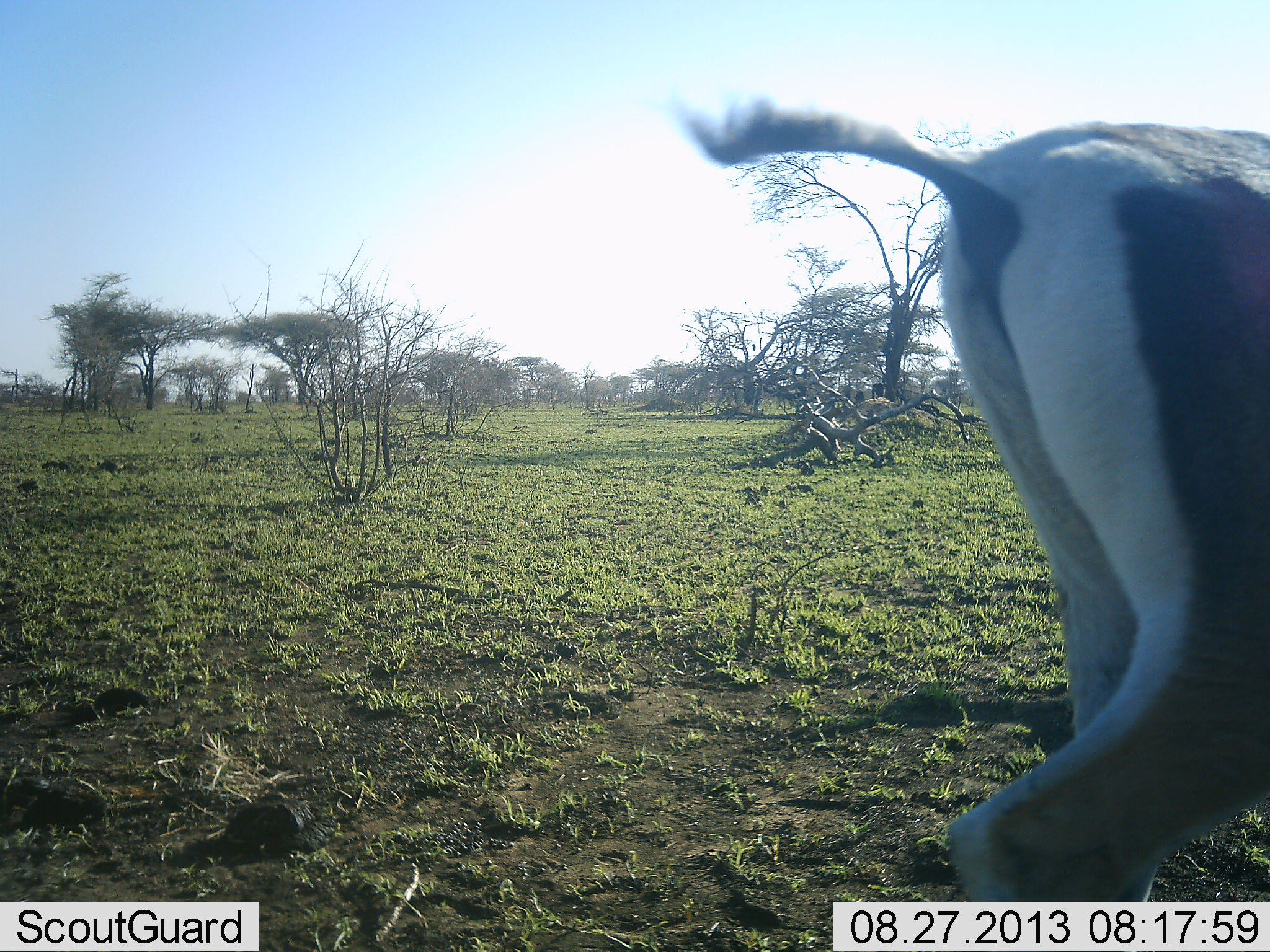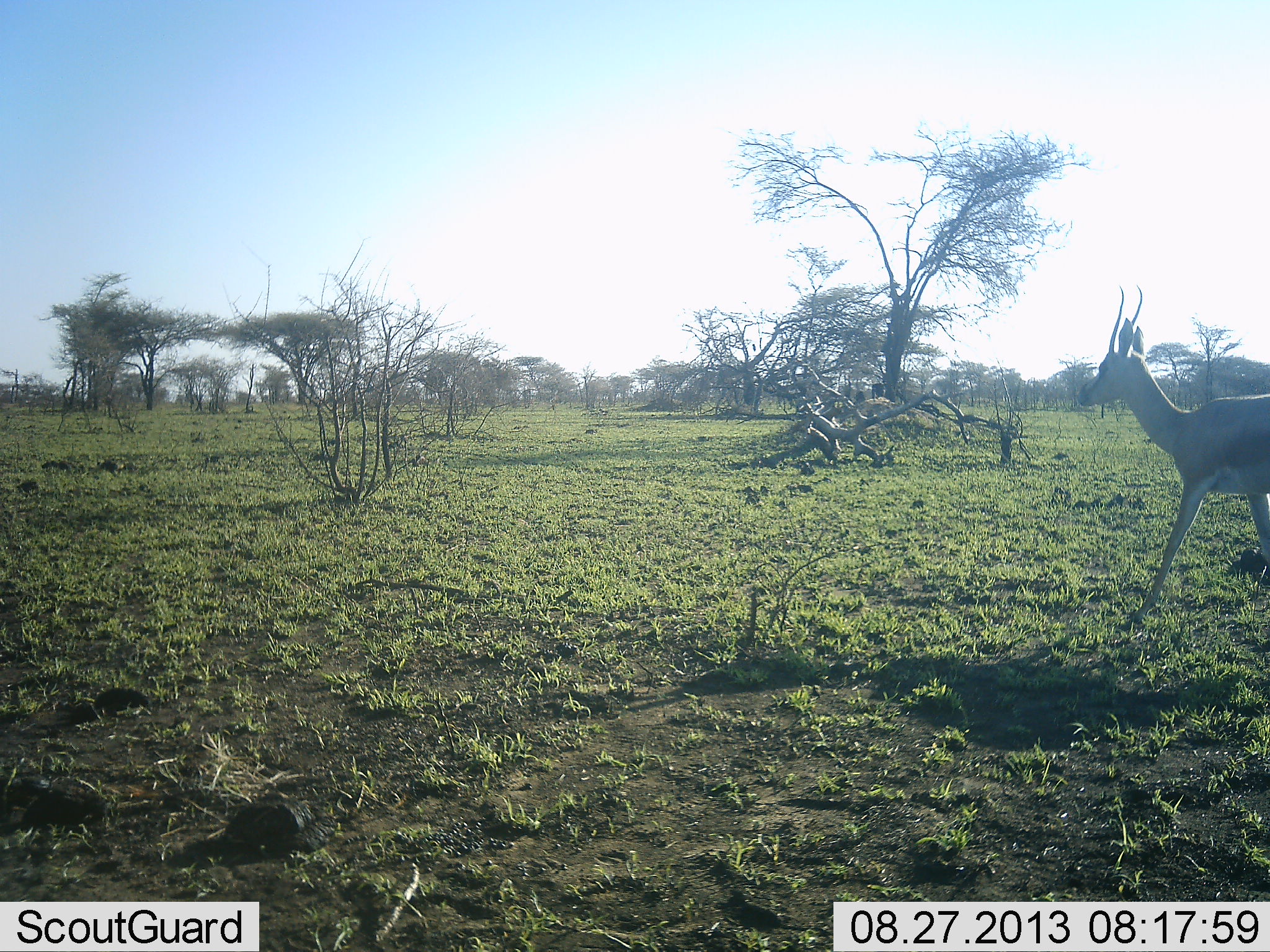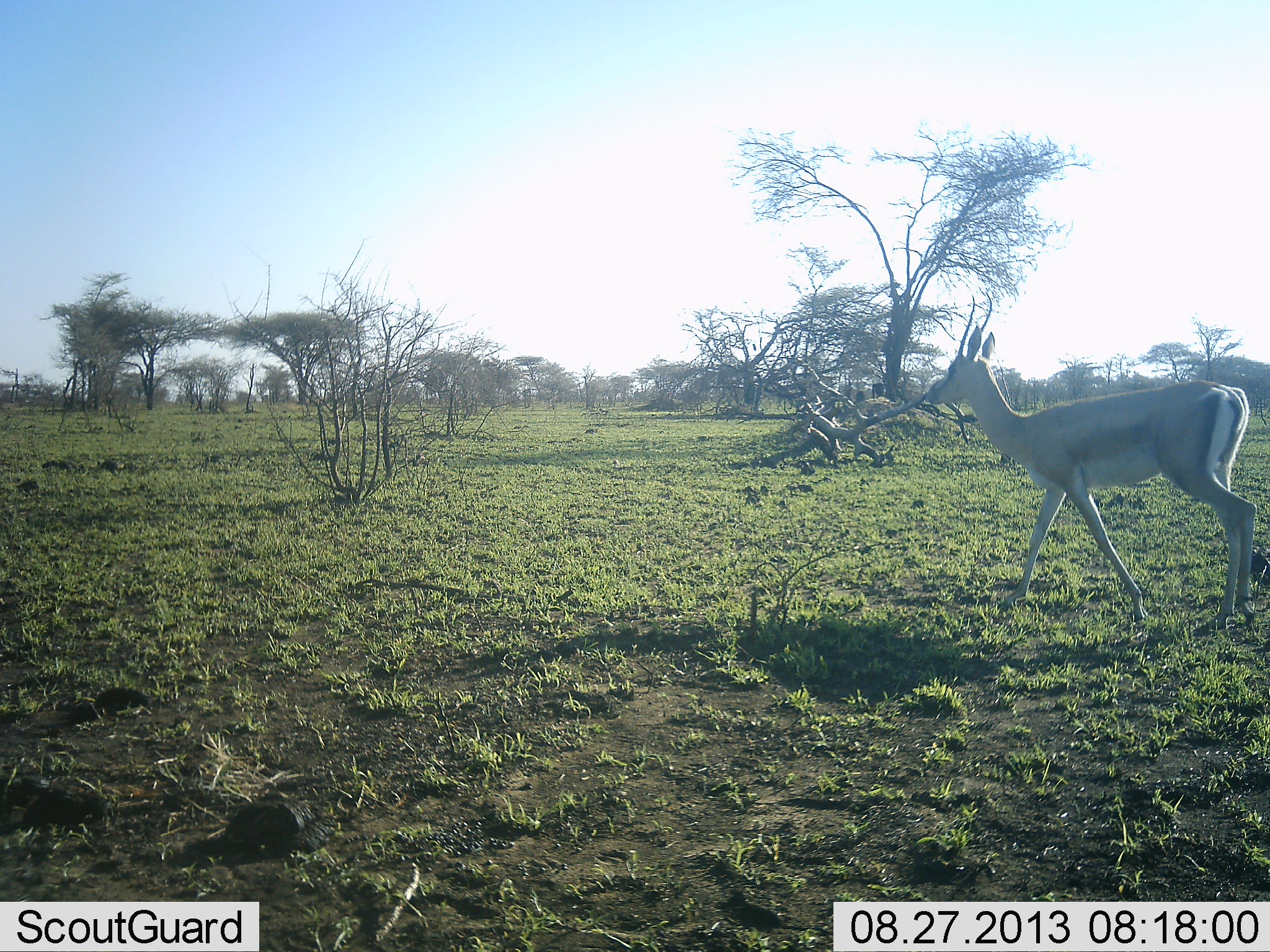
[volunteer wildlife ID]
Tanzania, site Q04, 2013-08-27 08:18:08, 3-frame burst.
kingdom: Animalia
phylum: Chordata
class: Mammalia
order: Artiodactyla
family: Bovidae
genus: Nanger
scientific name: Nanger granti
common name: grant's gazelle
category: gazellegrants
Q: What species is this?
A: Gazellegrants (grant's gazelle) (Nanger granti).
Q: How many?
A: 2.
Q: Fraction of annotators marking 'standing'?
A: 9%.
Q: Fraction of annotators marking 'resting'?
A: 0%.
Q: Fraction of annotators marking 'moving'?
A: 100%.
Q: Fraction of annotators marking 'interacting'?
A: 0%.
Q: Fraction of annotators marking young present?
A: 5%.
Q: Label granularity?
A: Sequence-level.